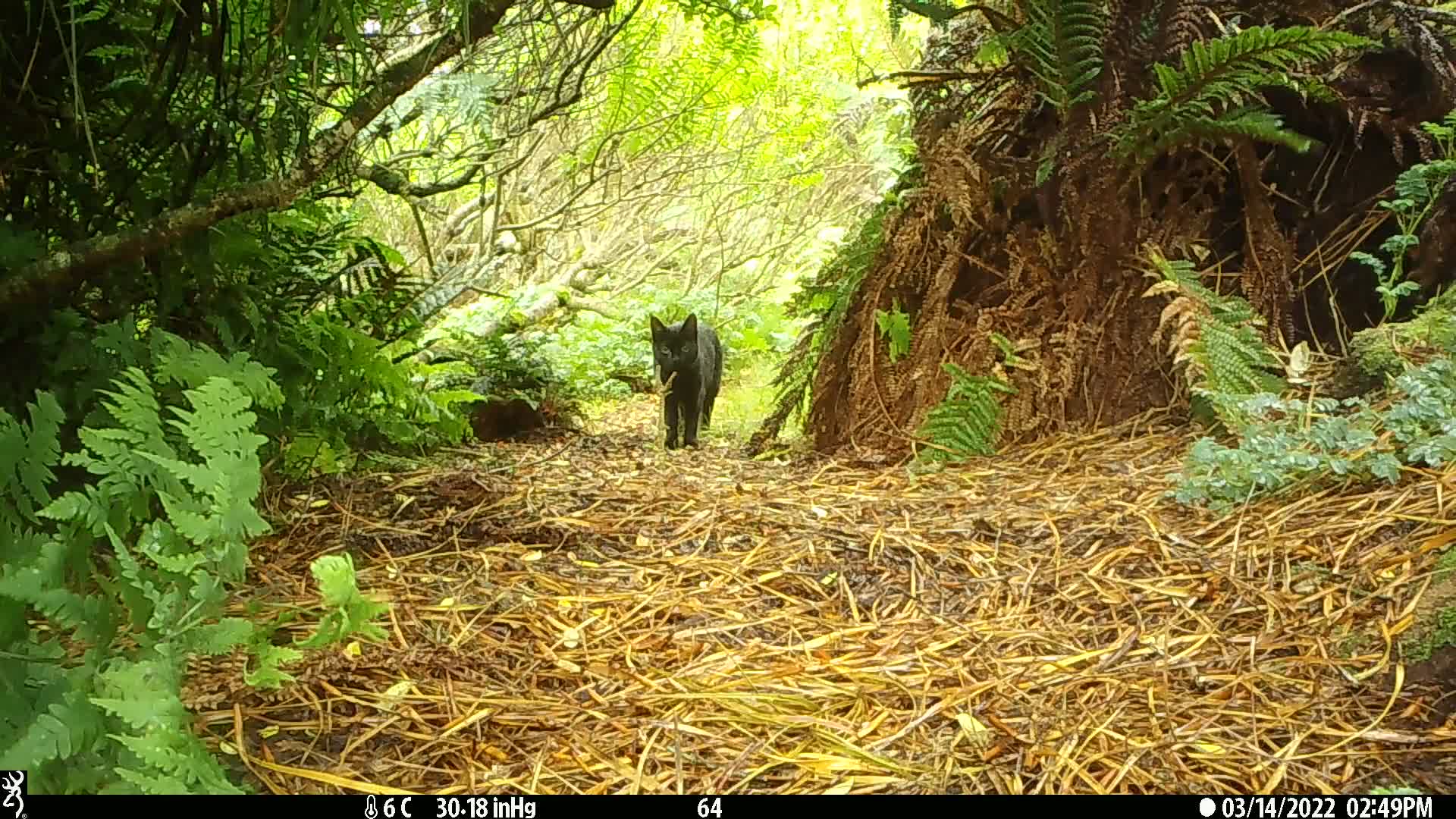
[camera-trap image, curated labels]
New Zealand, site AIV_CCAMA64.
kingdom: Animalia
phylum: Chordata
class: Mammalia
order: Carnivora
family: Felidae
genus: Felis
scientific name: Felis catus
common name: domestic cat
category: cat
Cat (domestic cat) (Felis catus).